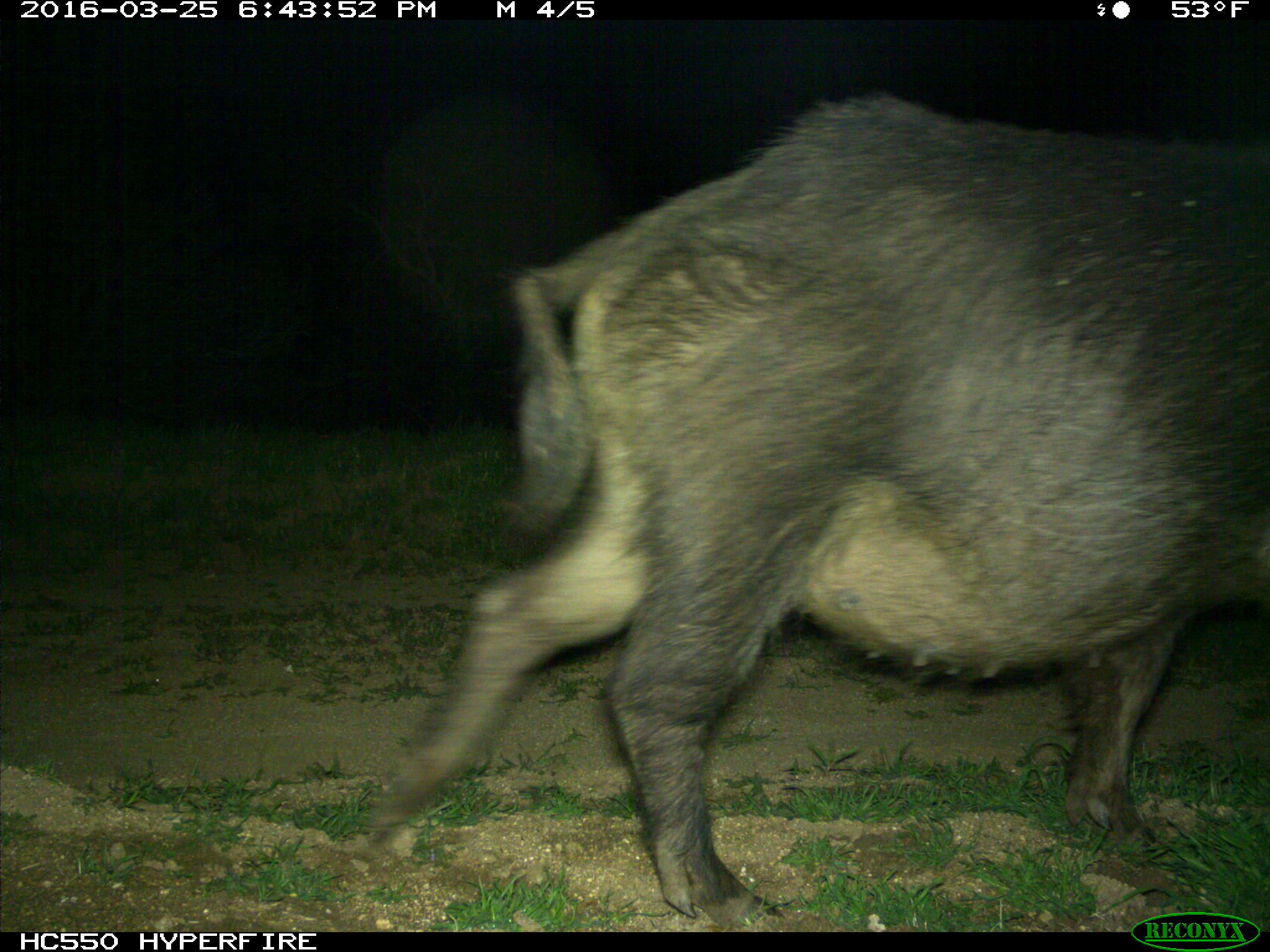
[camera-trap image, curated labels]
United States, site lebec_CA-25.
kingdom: Animalia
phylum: Chordata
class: Mammalia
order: Artiodactyla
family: Suidae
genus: Sus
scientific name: Sus scrofa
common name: wild boar